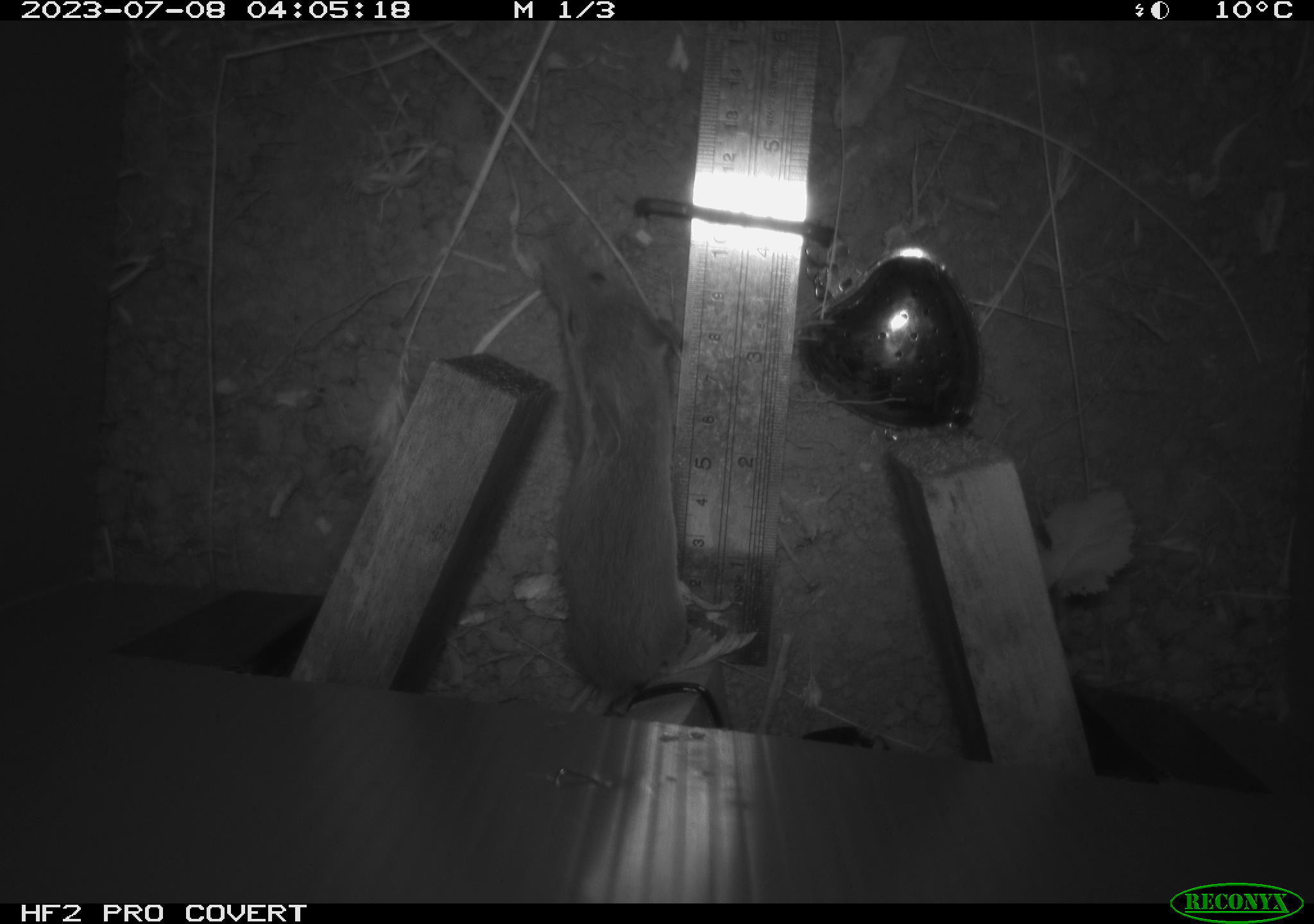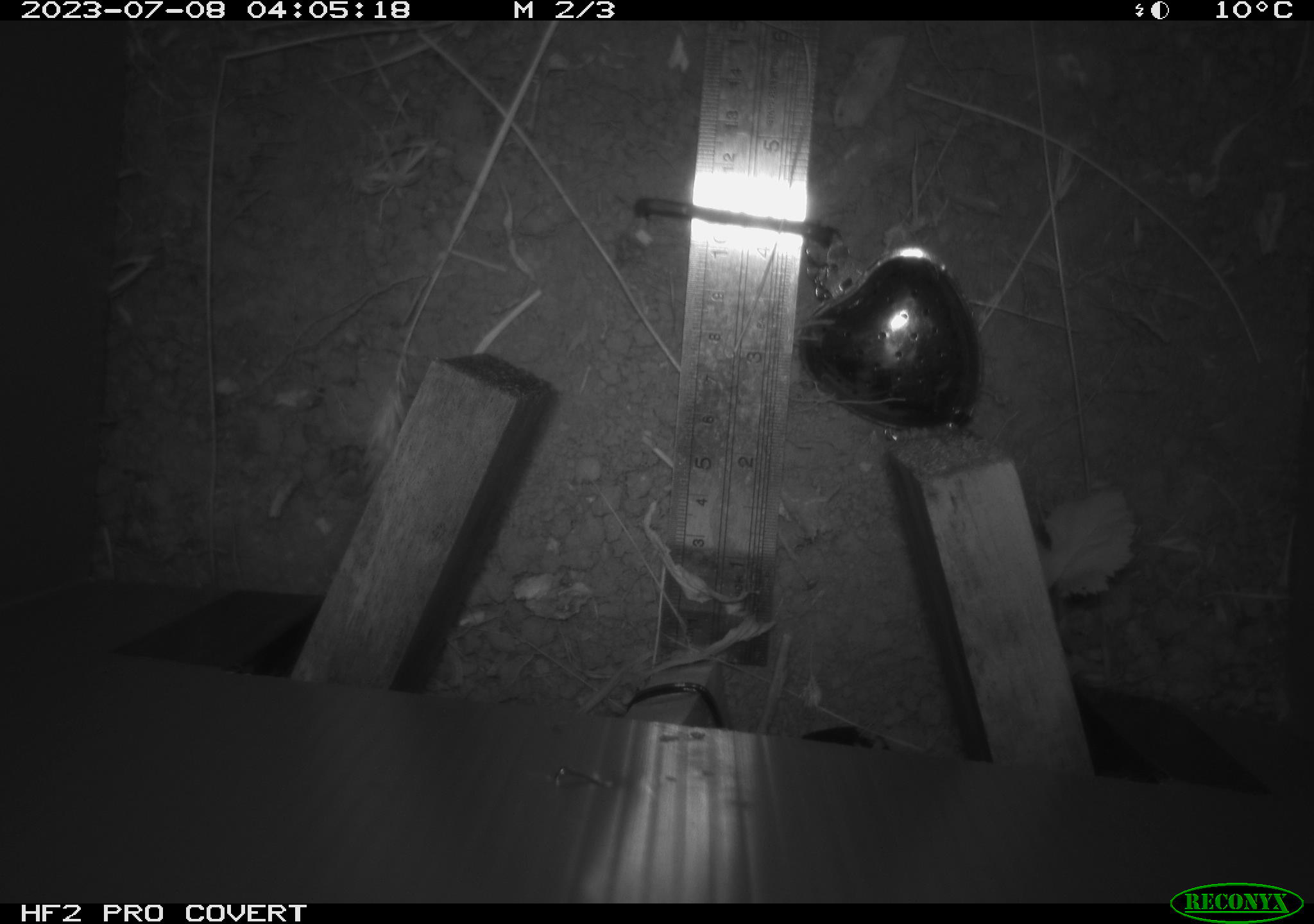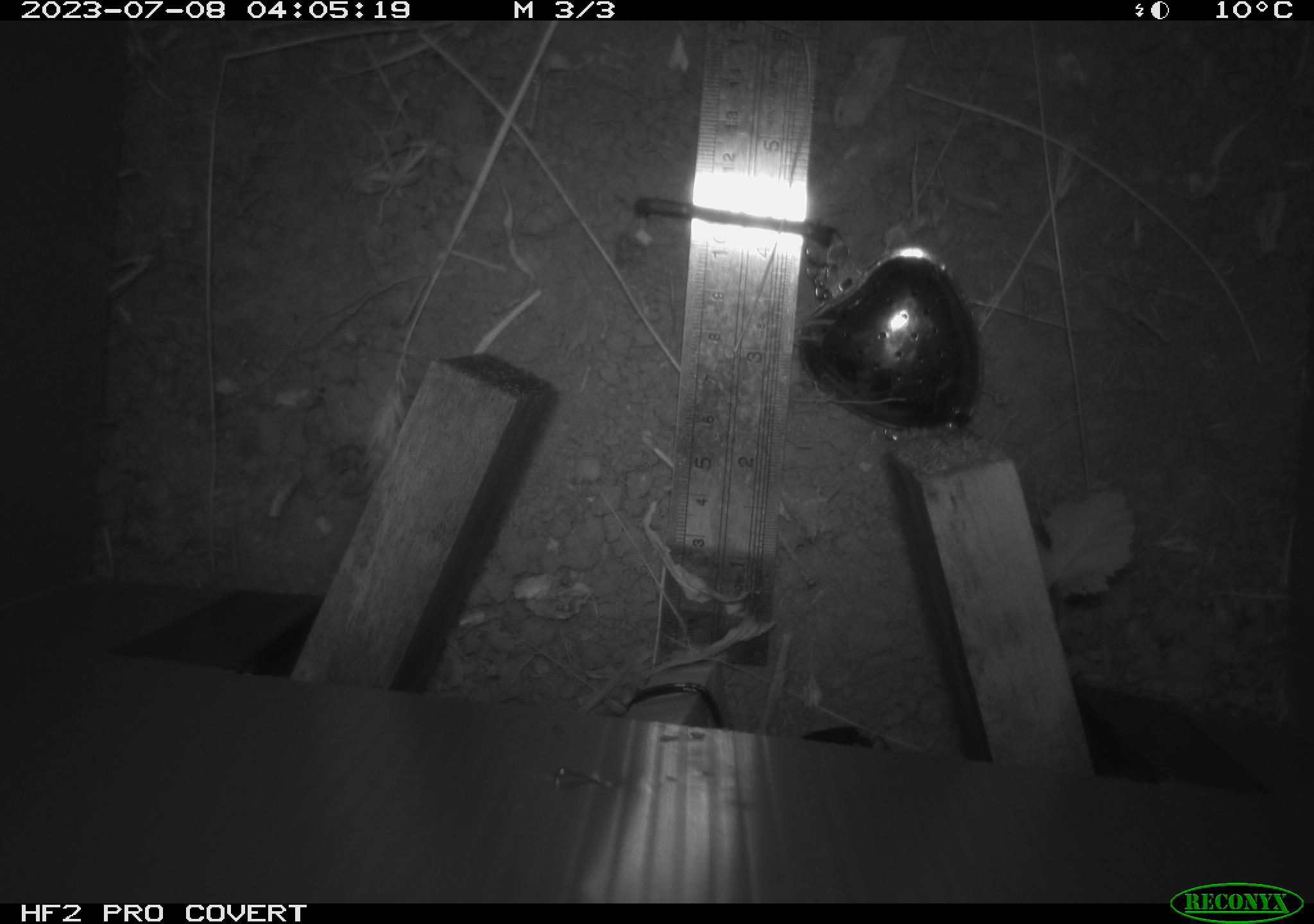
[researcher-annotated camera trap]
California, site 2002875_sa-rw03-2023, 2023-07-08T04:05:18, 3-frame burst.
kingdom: Animalia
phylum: Chordata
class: Mammalia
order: Rodentia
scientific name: Rodentia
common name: mouse species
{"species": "mouse species (Rodentia)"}